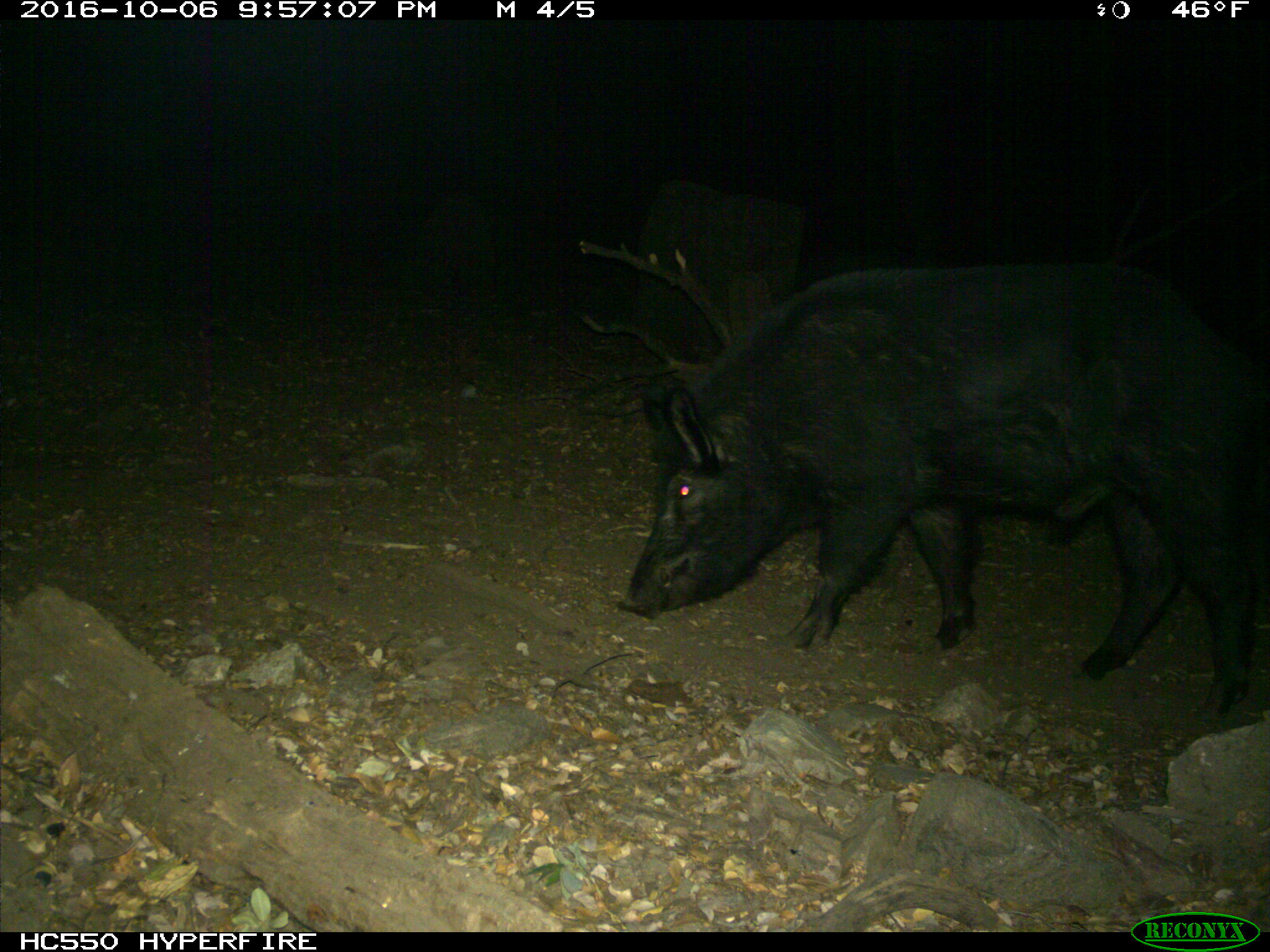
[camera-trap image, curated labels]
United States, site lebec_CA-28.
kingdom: Animalia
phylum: Chordata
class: Mammalia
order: Artiodactyla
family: Suidae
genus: Sus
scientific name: Sus scrofa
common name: wild boar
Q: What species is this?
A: Sus scrofa (wild boar).